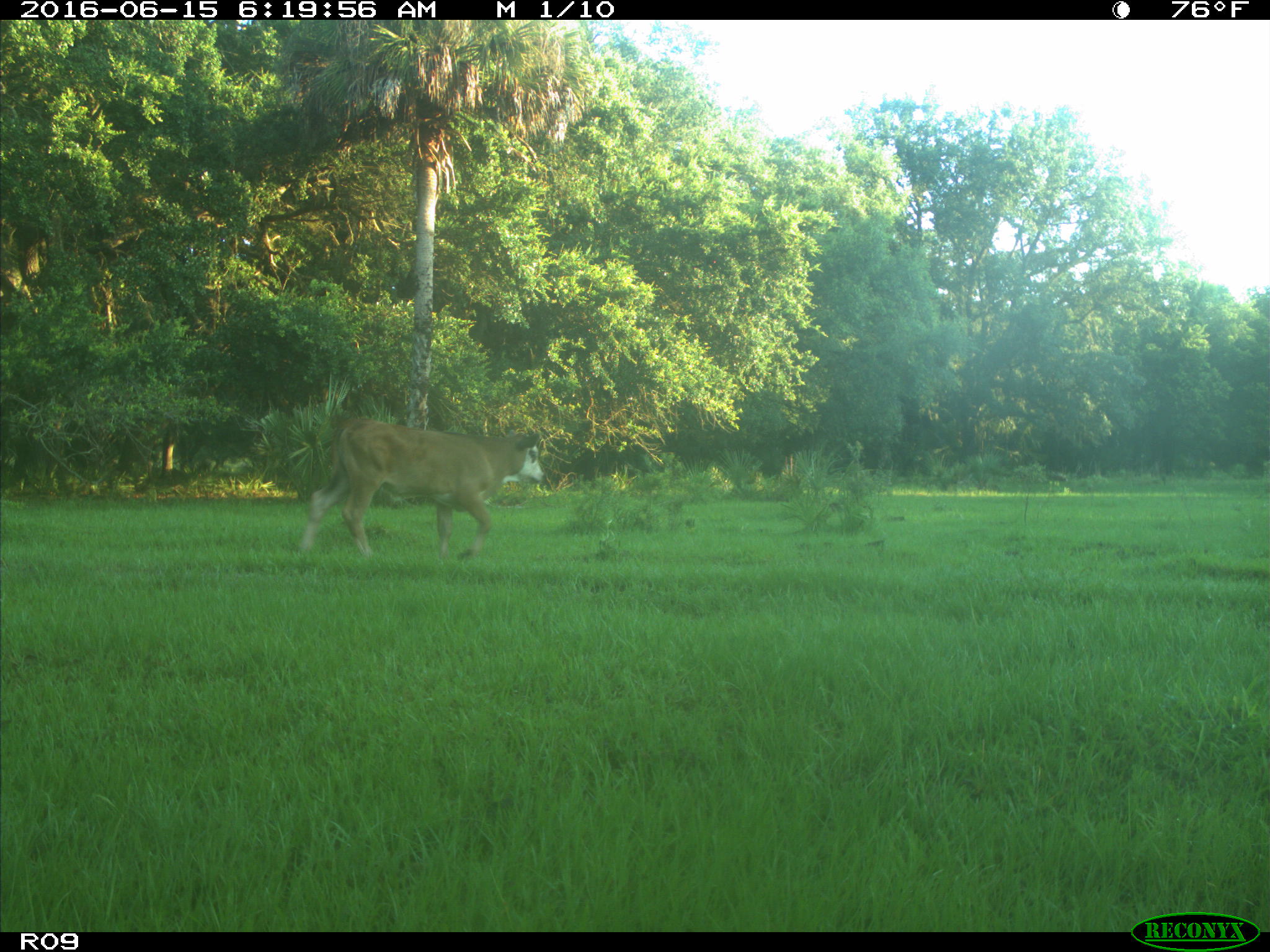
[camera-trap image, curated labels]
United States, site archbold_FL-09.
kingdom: Animalia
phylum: Chordata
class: Mammalia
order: Artiodactyla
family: Bovidae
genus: Bos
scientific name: Bos taurus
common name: domestic cow